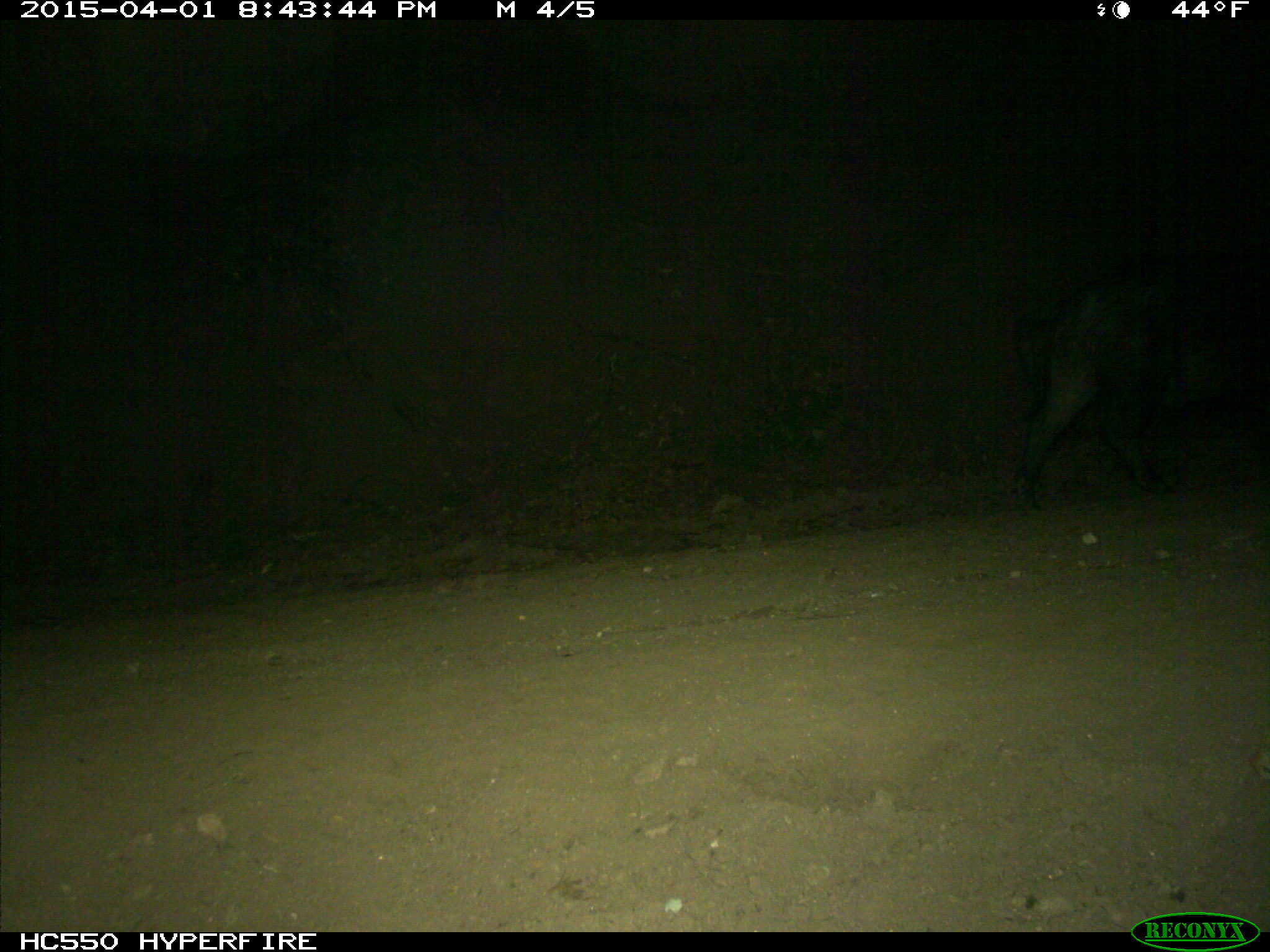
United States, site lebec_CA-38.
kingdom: Animalia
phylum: Chordata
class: Mammalia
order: Artiodactyla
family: Suidae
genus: Sus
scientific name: Sus scrofa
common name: wild boar